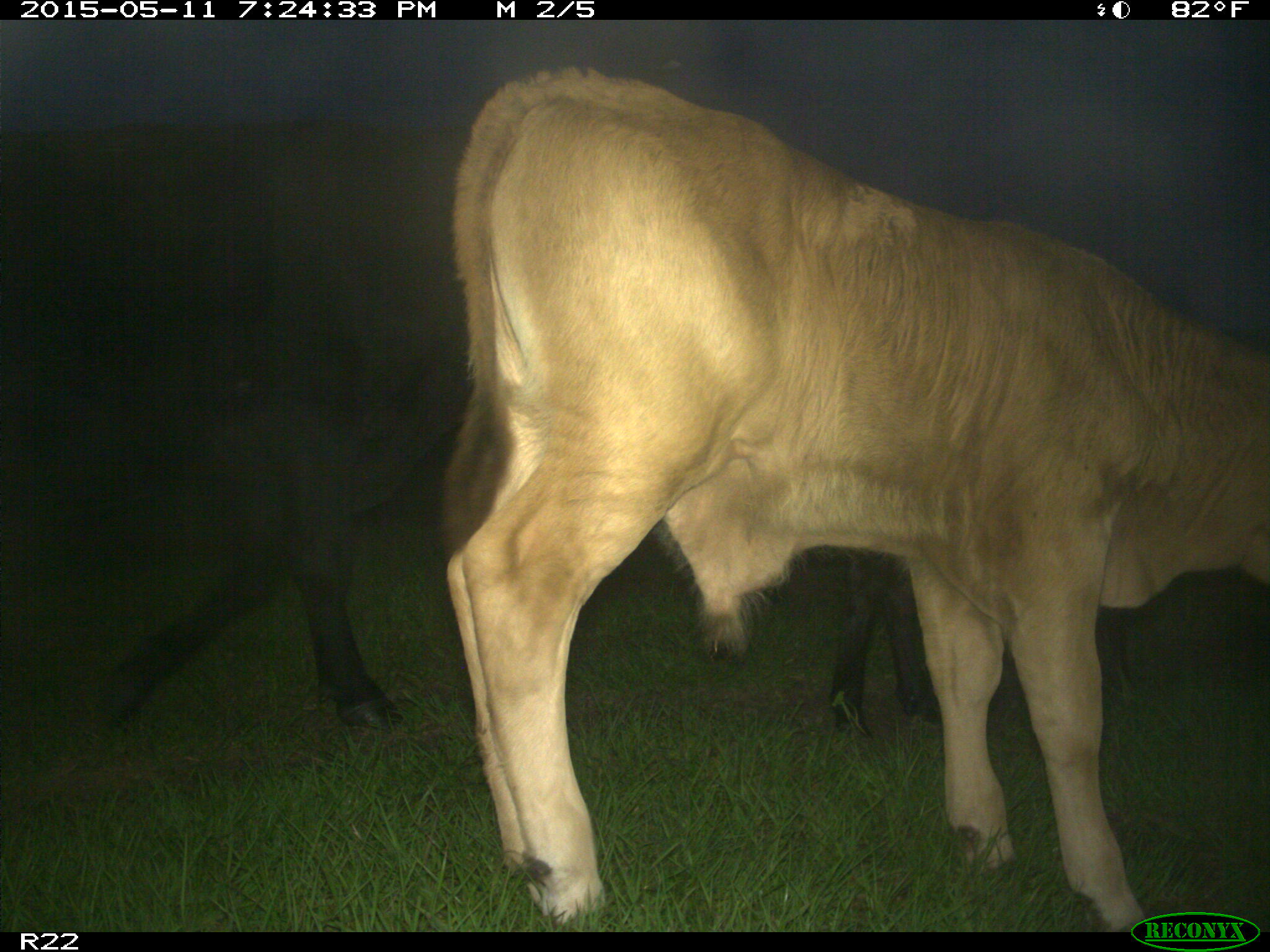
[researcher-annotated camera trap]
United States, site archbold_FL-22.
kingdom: Animalia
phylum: Chordata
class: Mammalia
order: Artiodactyla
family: Bovidae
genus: Bos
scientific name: Bos taurus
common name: domestic cow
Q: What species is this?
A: Bos taurus (domestic cow).